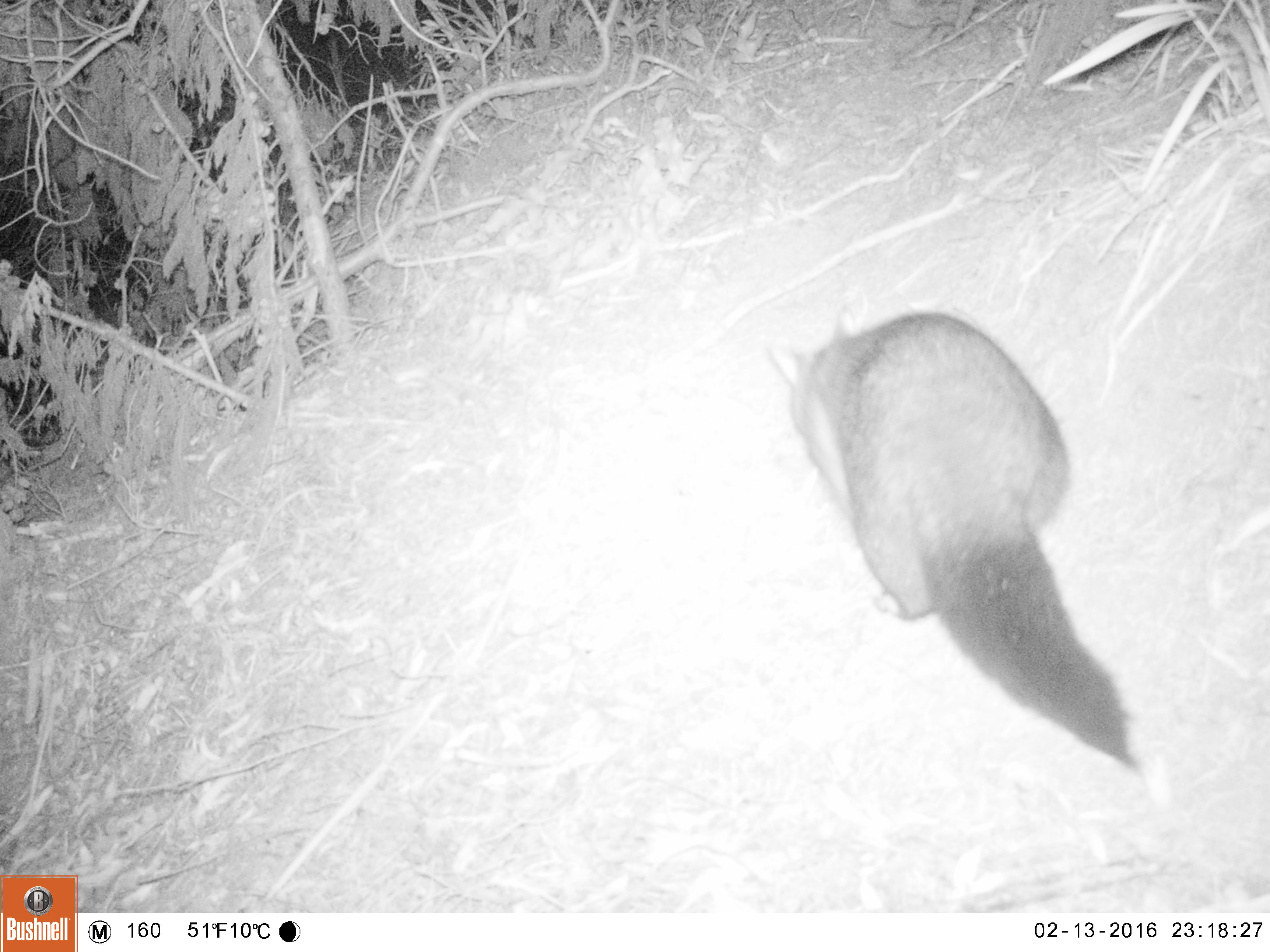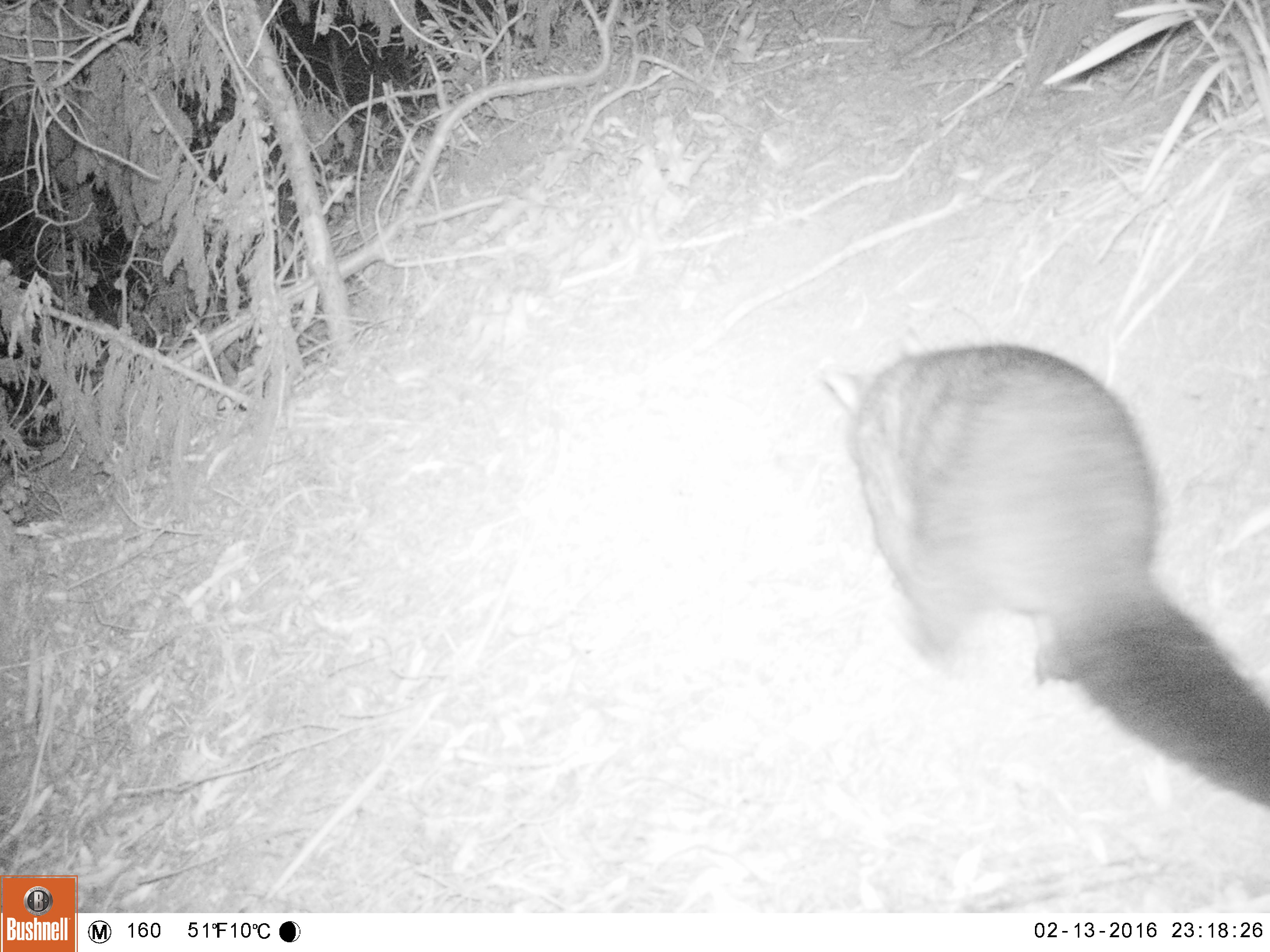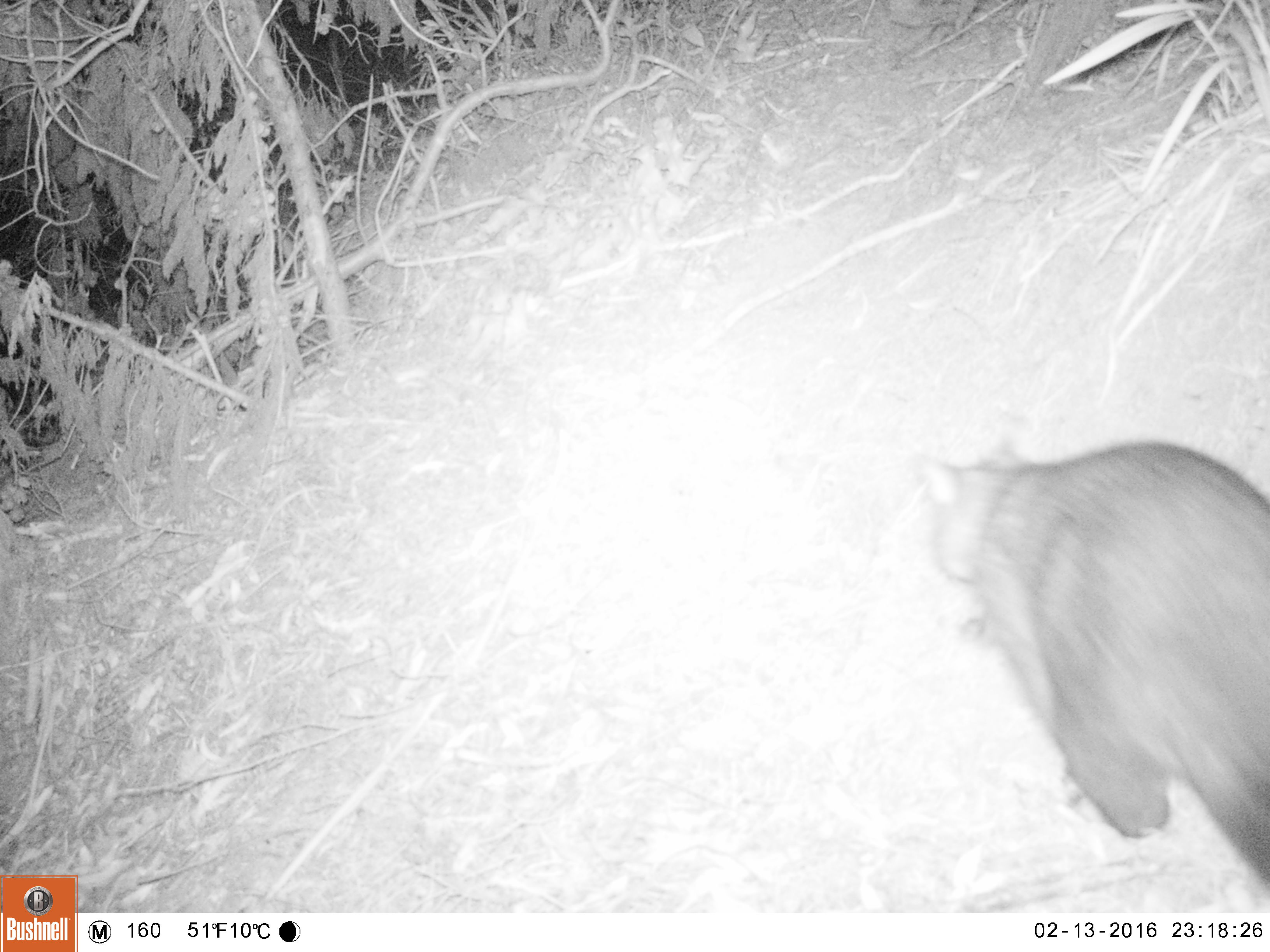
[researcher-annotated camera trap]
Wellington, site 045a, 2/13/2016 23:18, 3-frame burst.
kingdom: Animalia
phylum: Chordata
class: Mammalia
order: Didelphimorphia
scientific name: Didelphimorphia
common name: possum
Possum (Didelphimorphia).